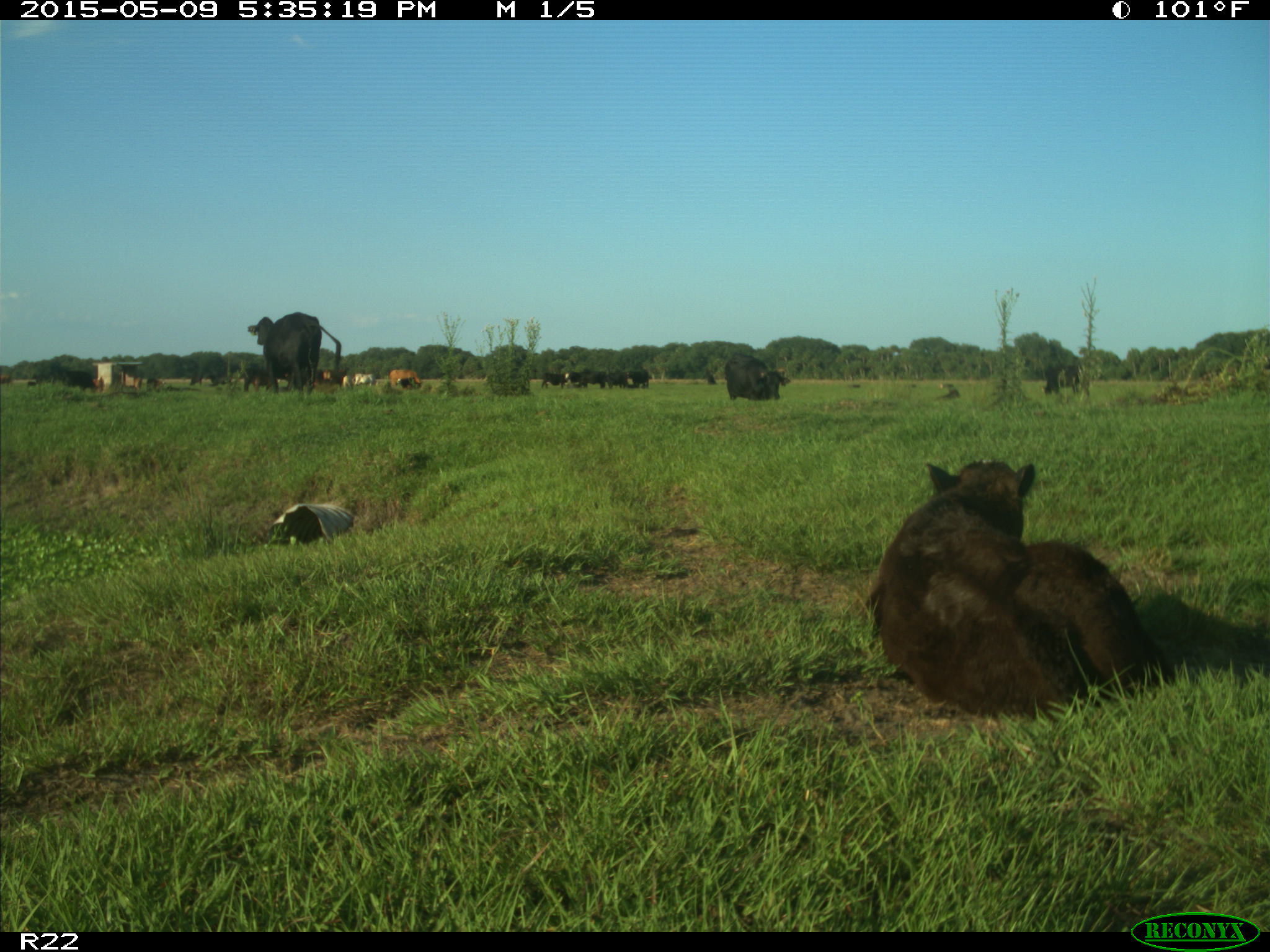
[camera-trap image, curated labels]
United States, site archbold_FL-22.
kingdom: Animalia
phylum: Chordata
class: Mammalia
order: Artiodactyla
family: Bovidae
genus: Bos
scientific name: Bos taurus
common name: domestic cow